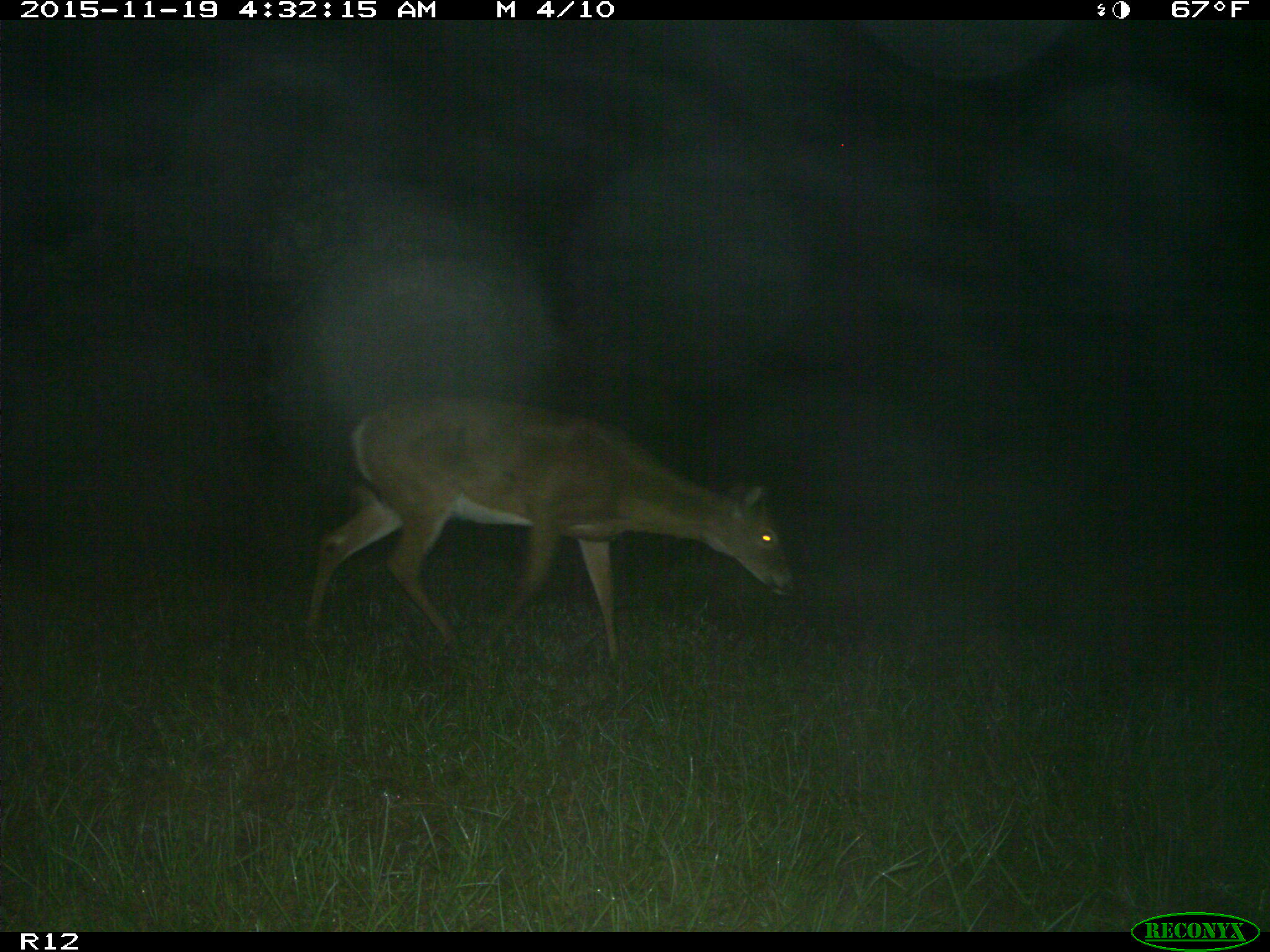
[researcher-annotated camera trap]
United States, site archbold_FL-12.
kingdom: Animalia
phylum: Chordata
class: Mammalia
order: Artiodactyla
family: Cervidae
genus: Odocoileus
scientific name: Odocoileus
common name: deer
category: unidentified deer